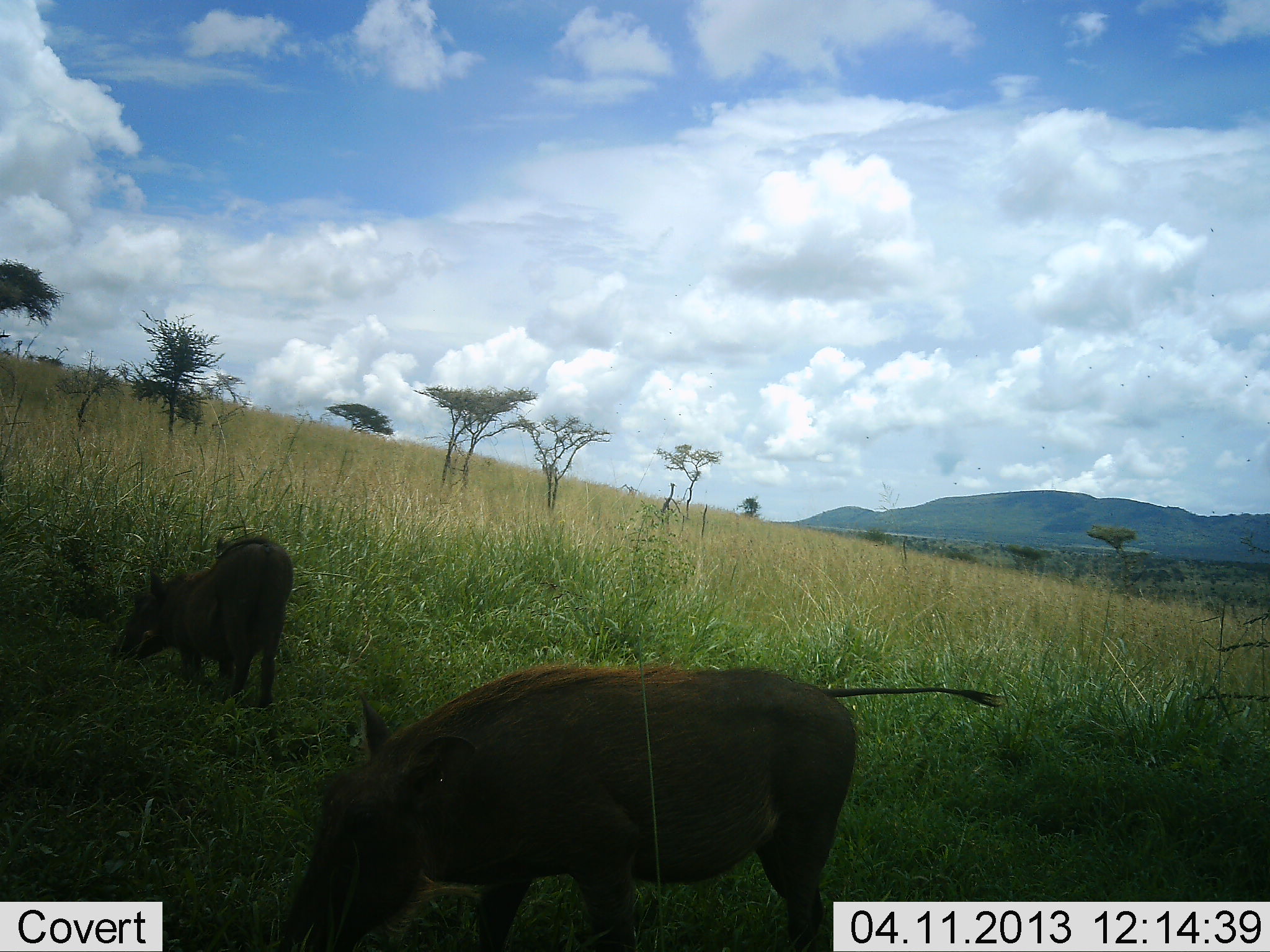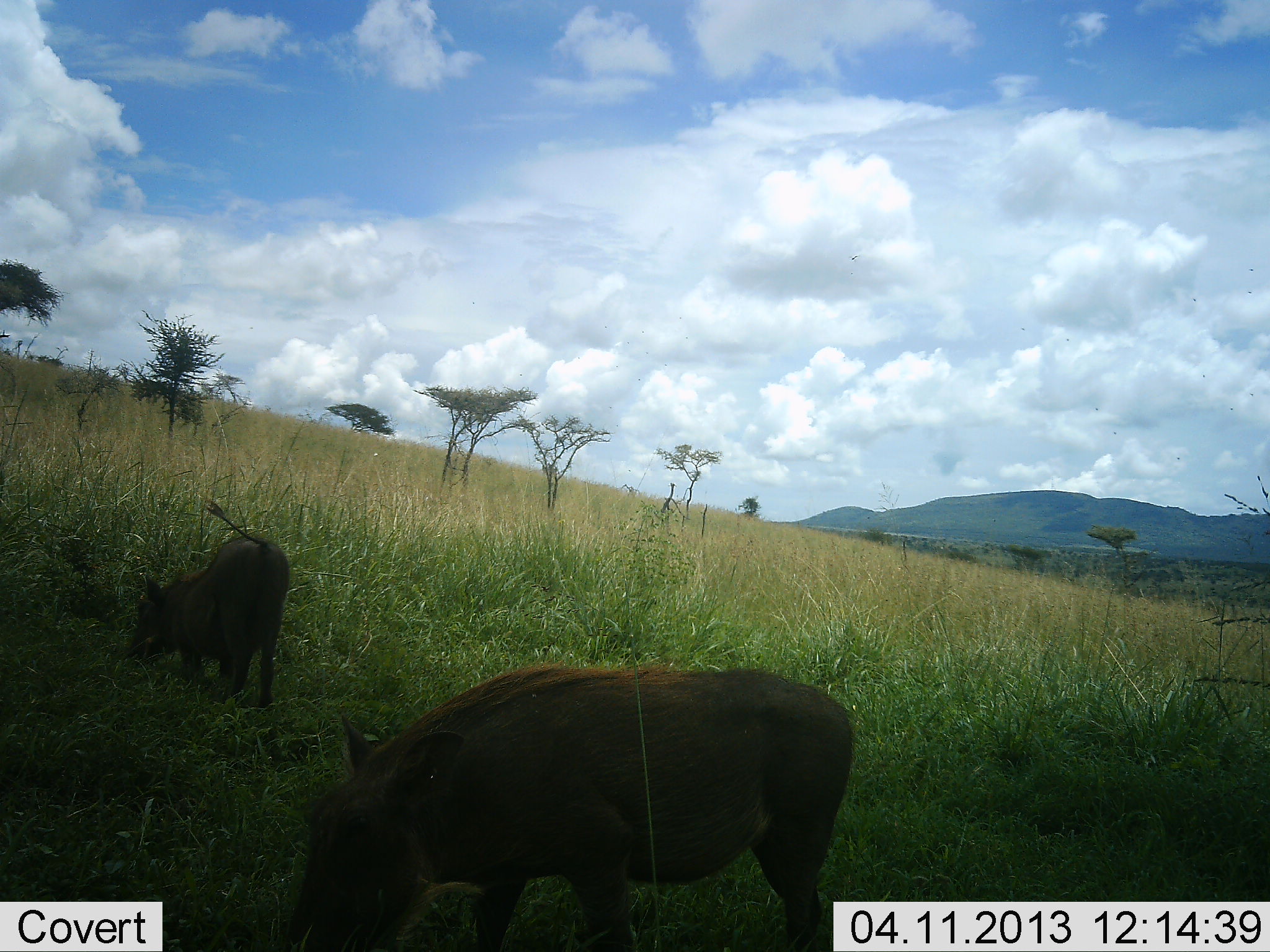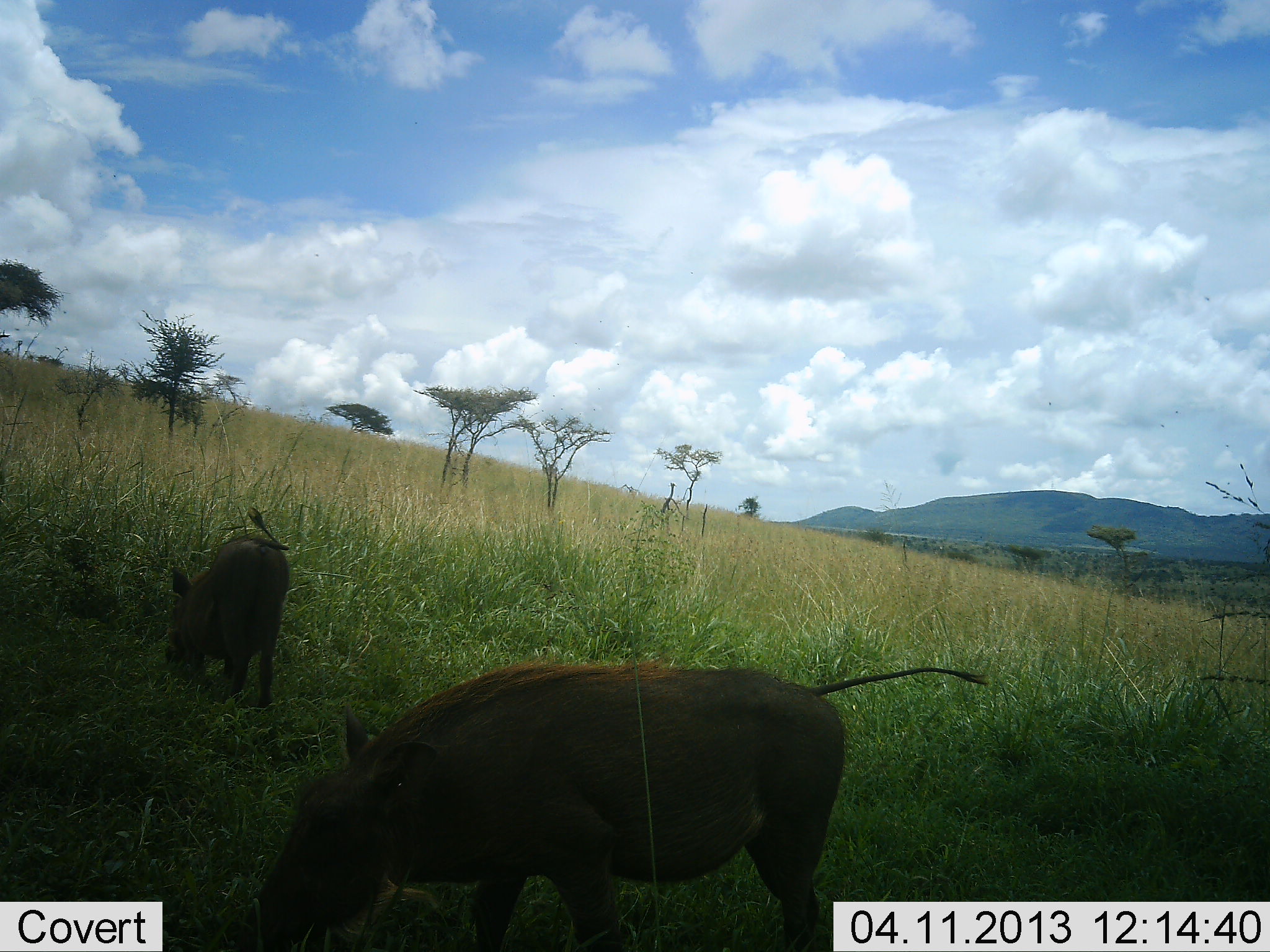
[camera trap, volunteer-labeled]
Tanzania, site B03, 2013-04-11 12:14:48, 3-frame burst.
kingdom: Animalia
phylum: Chordata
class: Mammalia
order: Artiodactyla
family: Suidae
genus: Phacochoerus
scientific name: Phacochoerus africanus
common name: warthog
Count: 2.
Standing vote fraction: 33%.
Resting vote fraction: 0%.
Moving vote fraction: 7%.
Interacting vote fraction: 0%.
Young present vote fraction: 7%.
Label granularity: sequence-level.